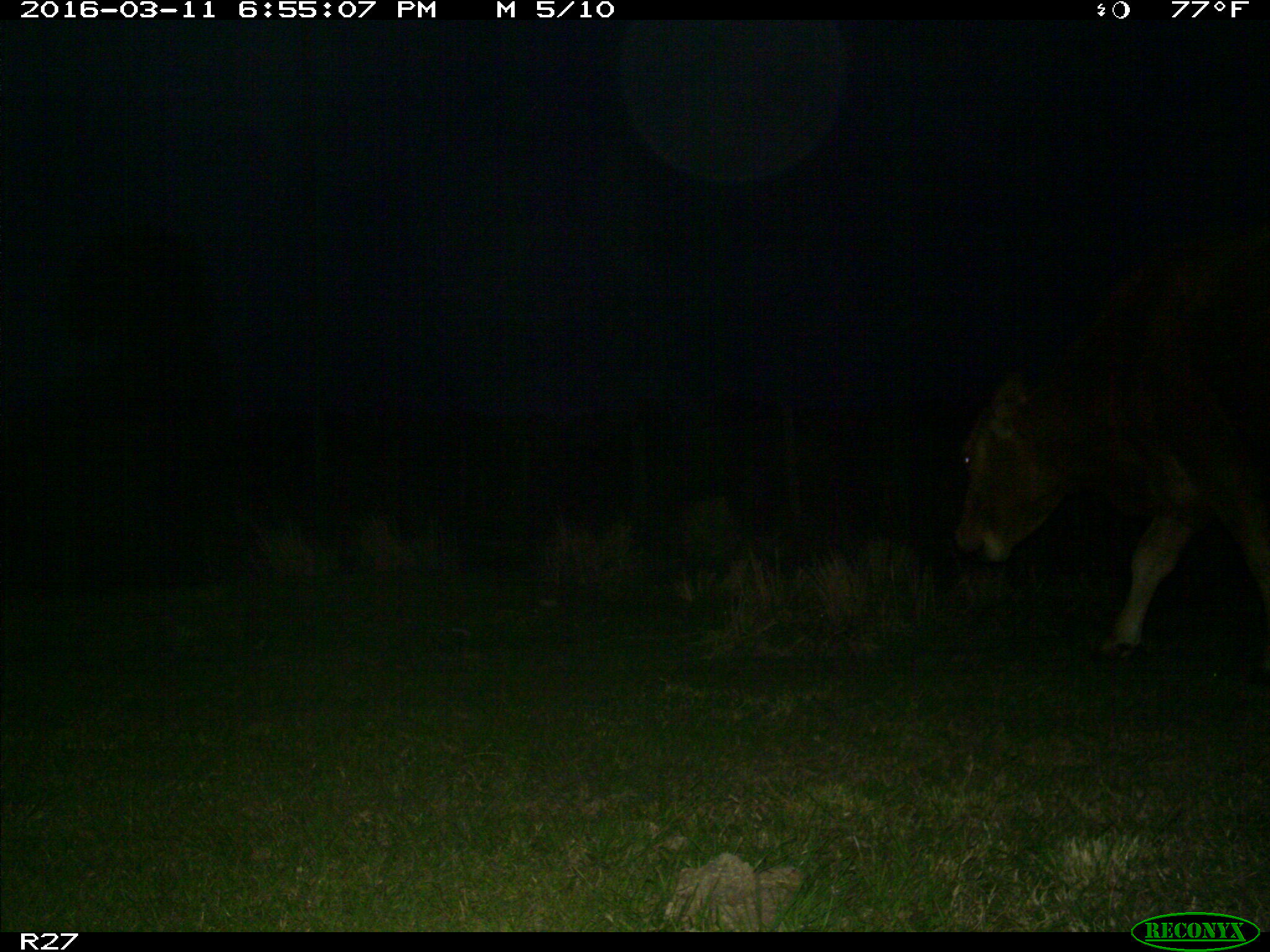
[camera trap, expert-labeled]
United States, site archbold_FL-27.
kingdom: Animalia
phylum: Chordata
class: Mammalia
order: Artiodactyla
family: Bovidae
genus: Bos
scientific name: Bos taurus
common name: domestic cow